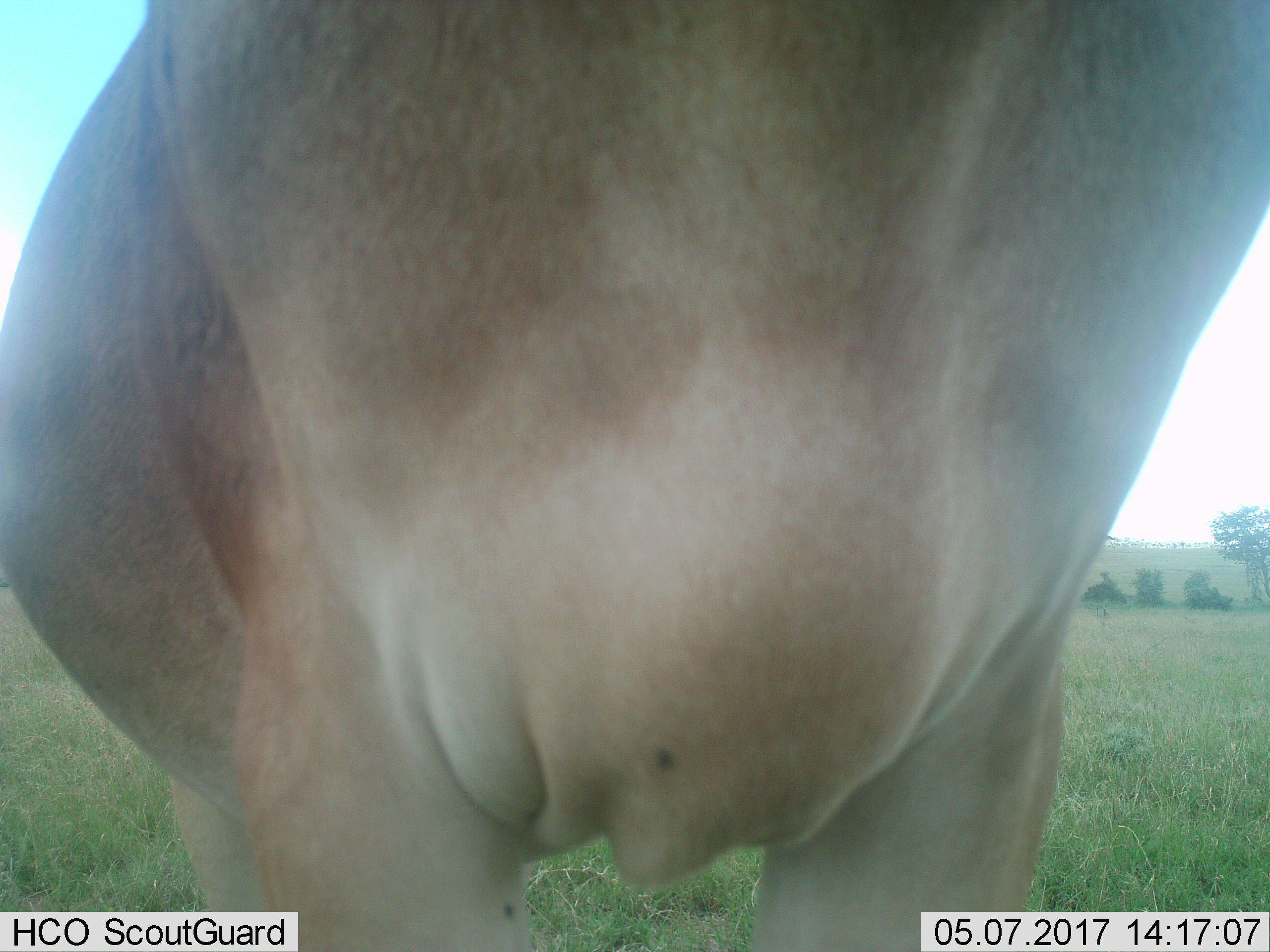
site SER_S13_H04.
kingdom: Animalia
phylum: Chordata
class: Mammalia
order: Artiodactyla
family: Bovidae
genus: Alcelaphus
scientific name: Alcelaphus buselaphus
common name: hartebeest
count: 1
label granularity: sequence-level